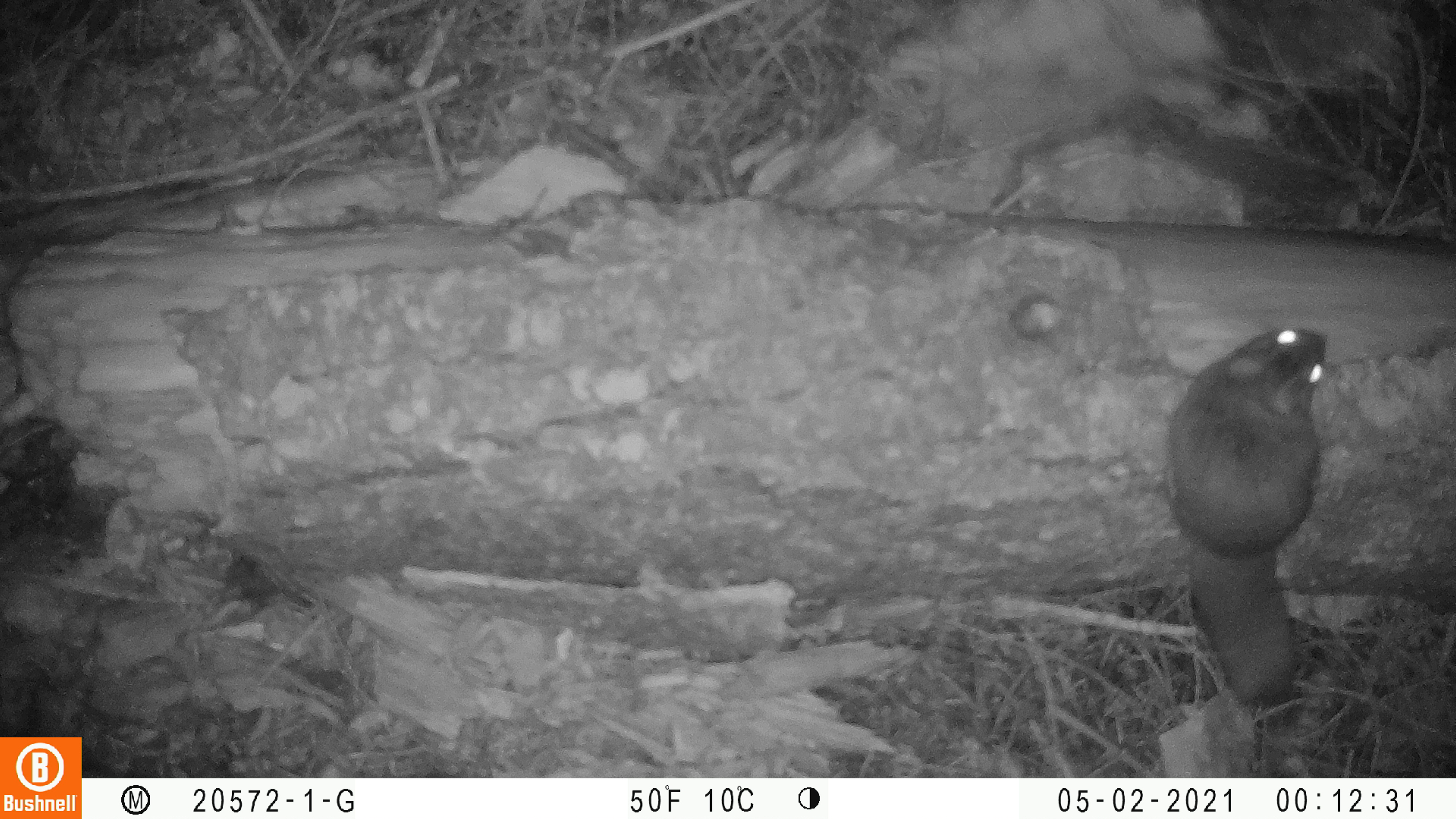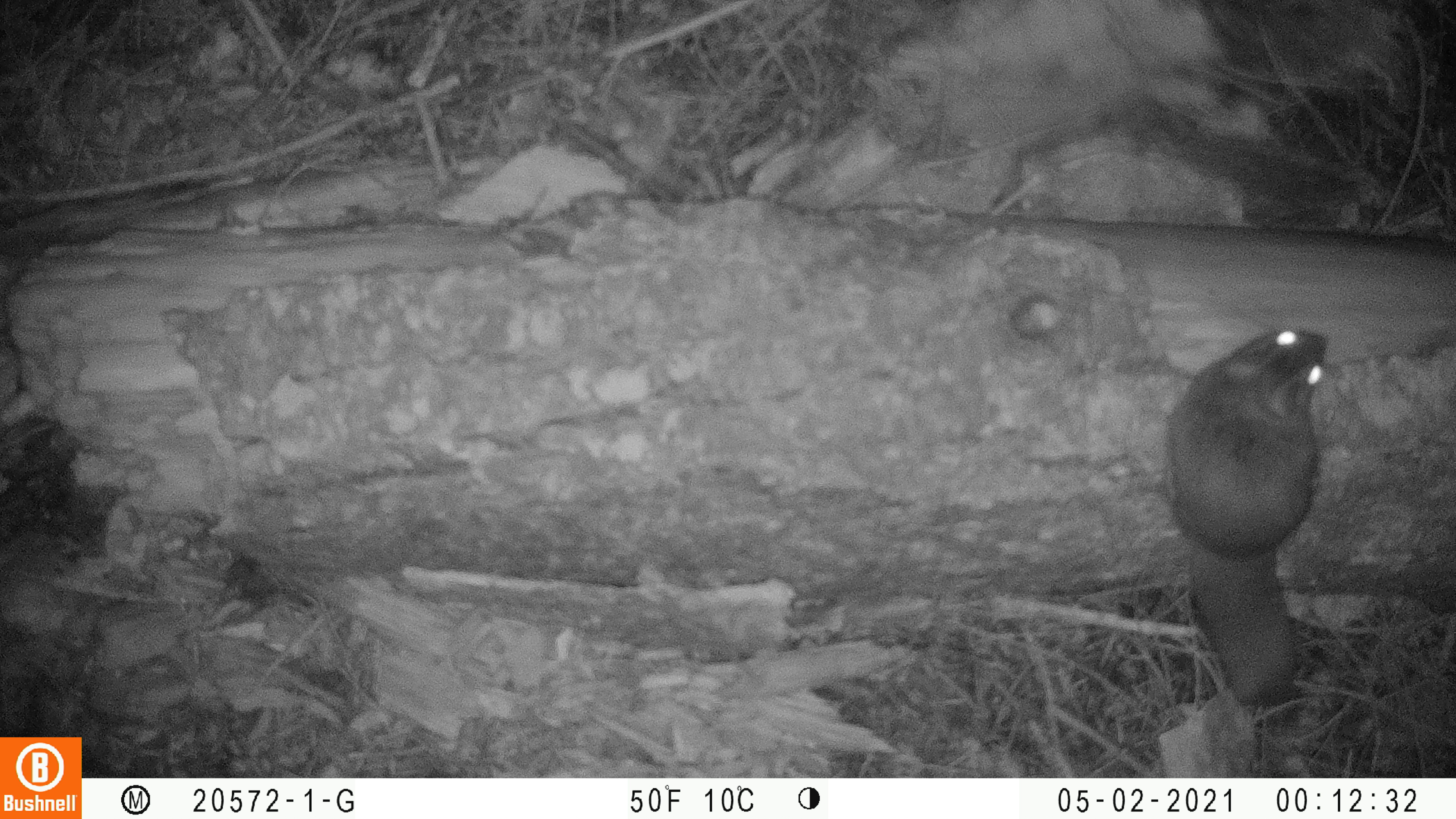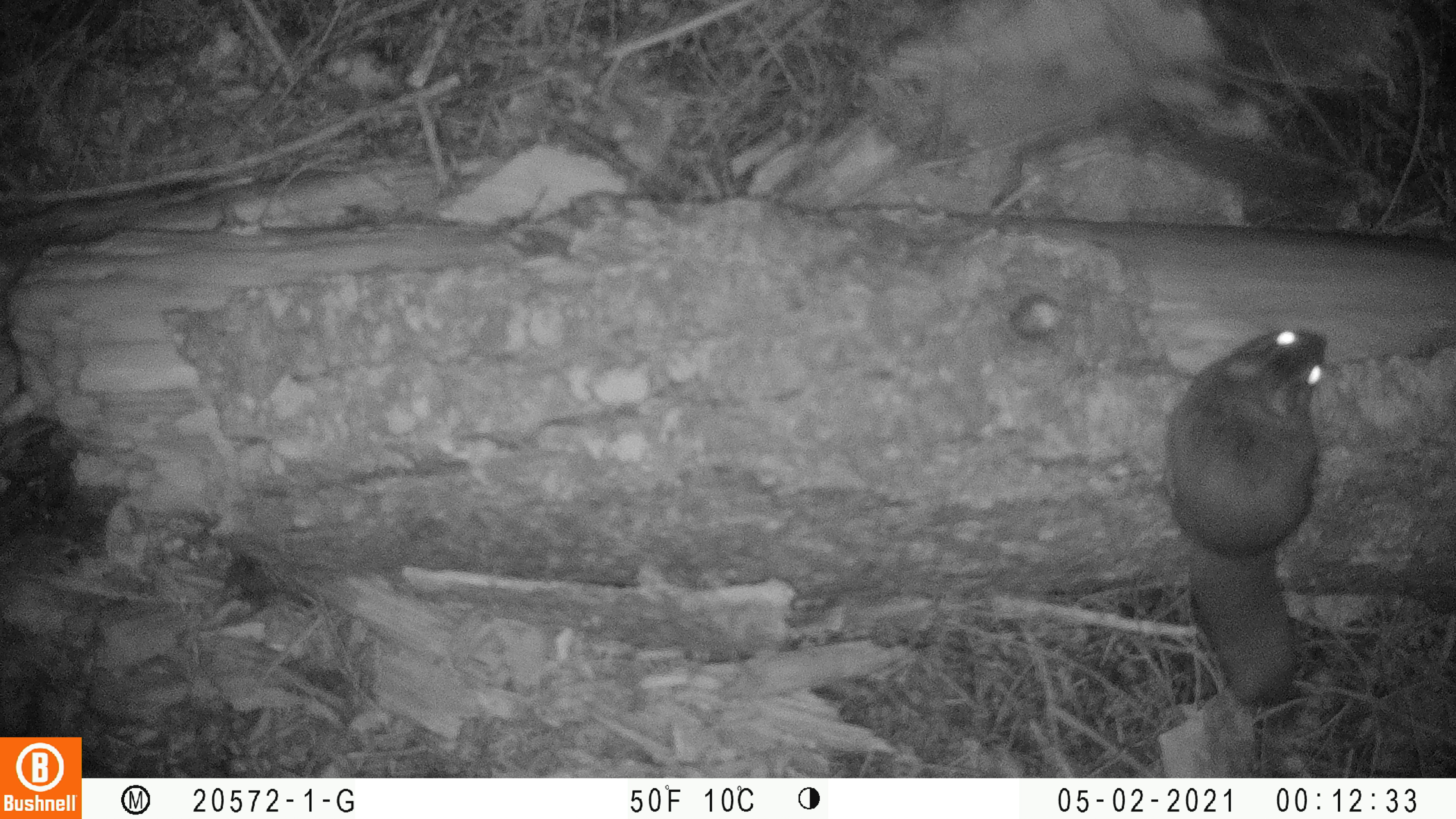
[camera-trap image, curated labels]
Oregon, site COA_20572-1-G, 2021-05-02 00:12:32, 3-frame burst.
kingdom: Animalia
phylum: Chordata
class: Mammalia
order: Rodentia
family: Sciuridae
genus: Glaucomys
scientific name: Glaucomys oregonensis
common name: humboldt's flying squirrel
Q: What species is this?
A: Humboldt's flying squirrel (Glaucomys oregonensis).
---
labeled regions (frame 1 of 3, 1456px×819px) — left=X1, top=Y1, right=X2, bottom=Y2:
humboldt's flying squirrel: left=1147, top=306, right=1345, bottom=712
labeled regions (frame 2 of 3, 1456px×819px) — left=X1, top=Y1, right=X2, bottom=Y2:
humboldt's flying squirrel: left=1157, top=326, right=1339, bottom=721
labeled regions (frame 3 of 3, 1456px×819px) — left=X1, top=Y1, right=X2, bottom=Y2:
humboldt's flying squirrel: left=1151, top=325, right=1336, bottom=733